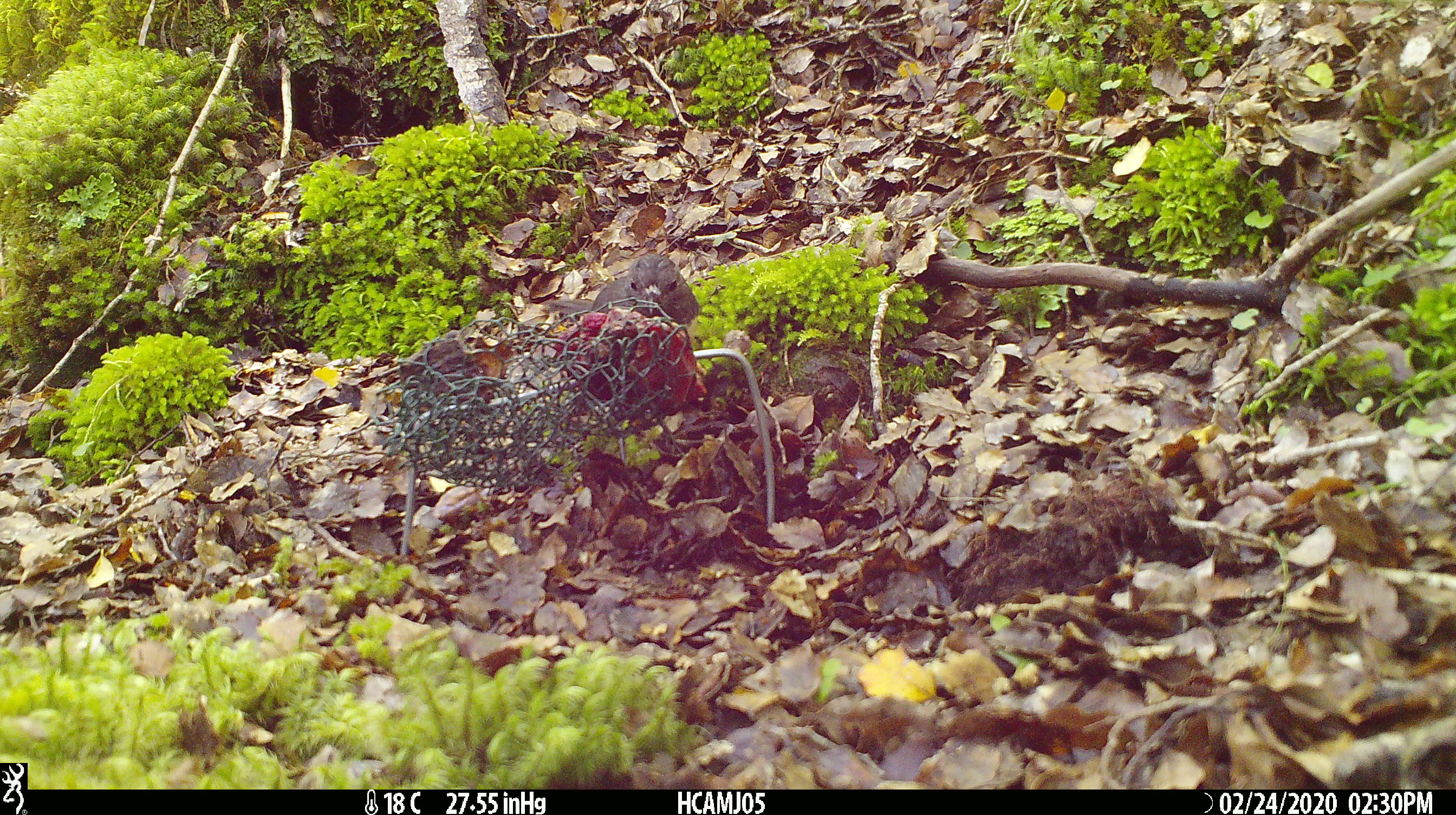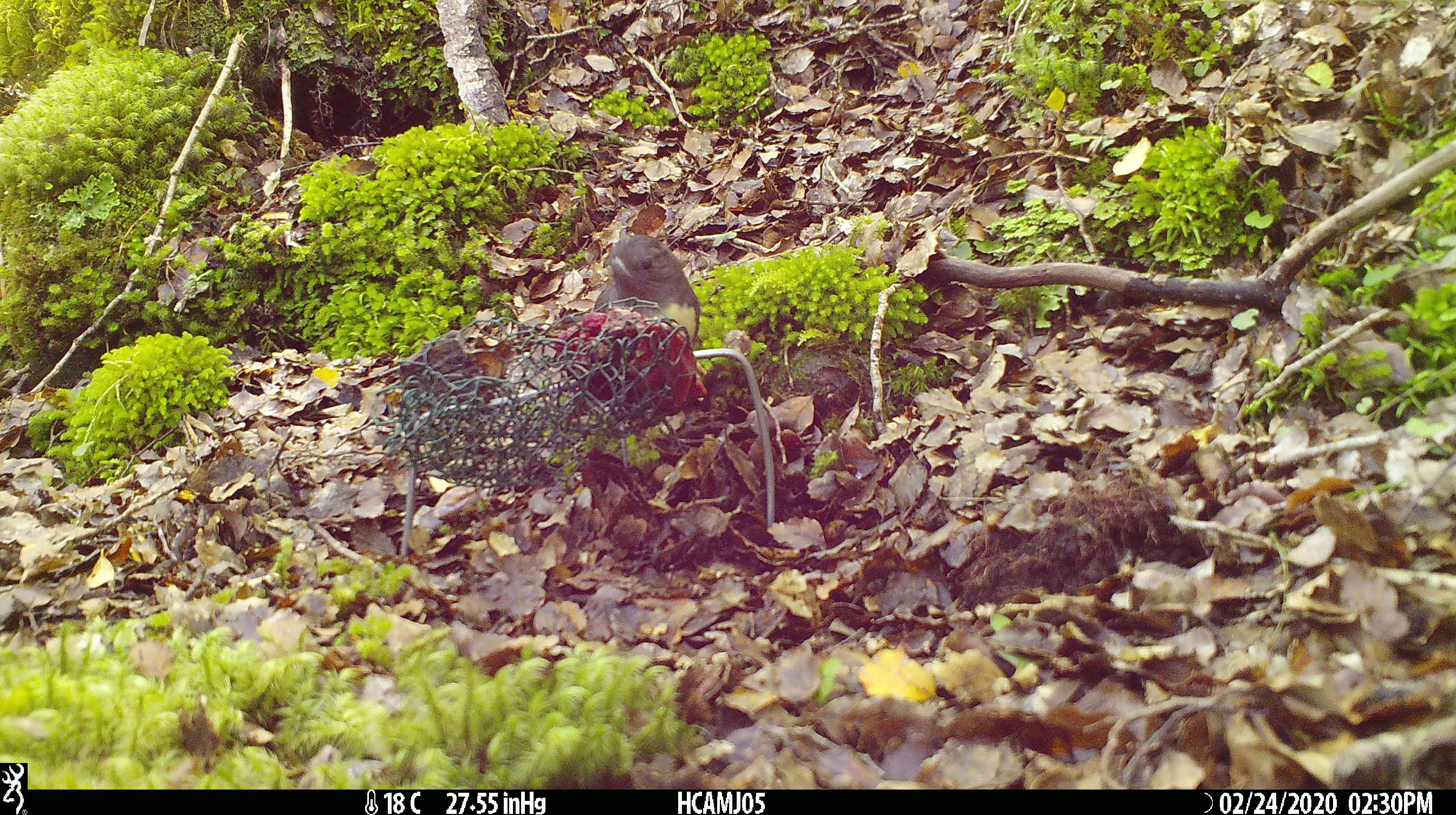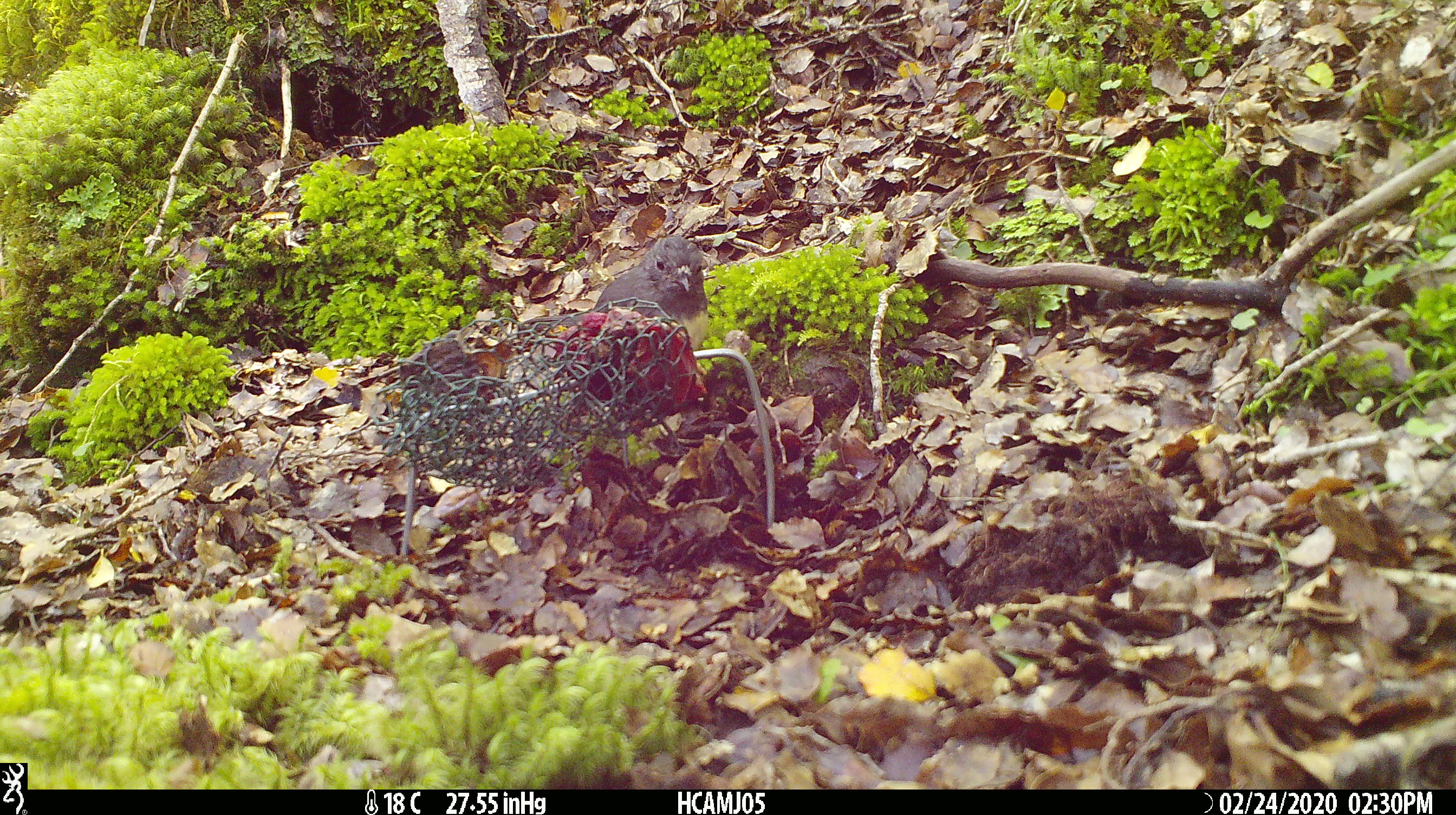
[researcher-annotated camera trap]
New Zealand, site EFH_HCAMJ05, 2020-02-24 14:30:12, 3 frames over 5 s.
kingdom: Animalia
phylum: Chordata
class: Aves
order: Passeriformes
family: Petroicidae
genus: Petroica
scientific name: Petroica australis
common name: new zealand robin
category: robin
Robin (new zealand robin) (Petroica australis).